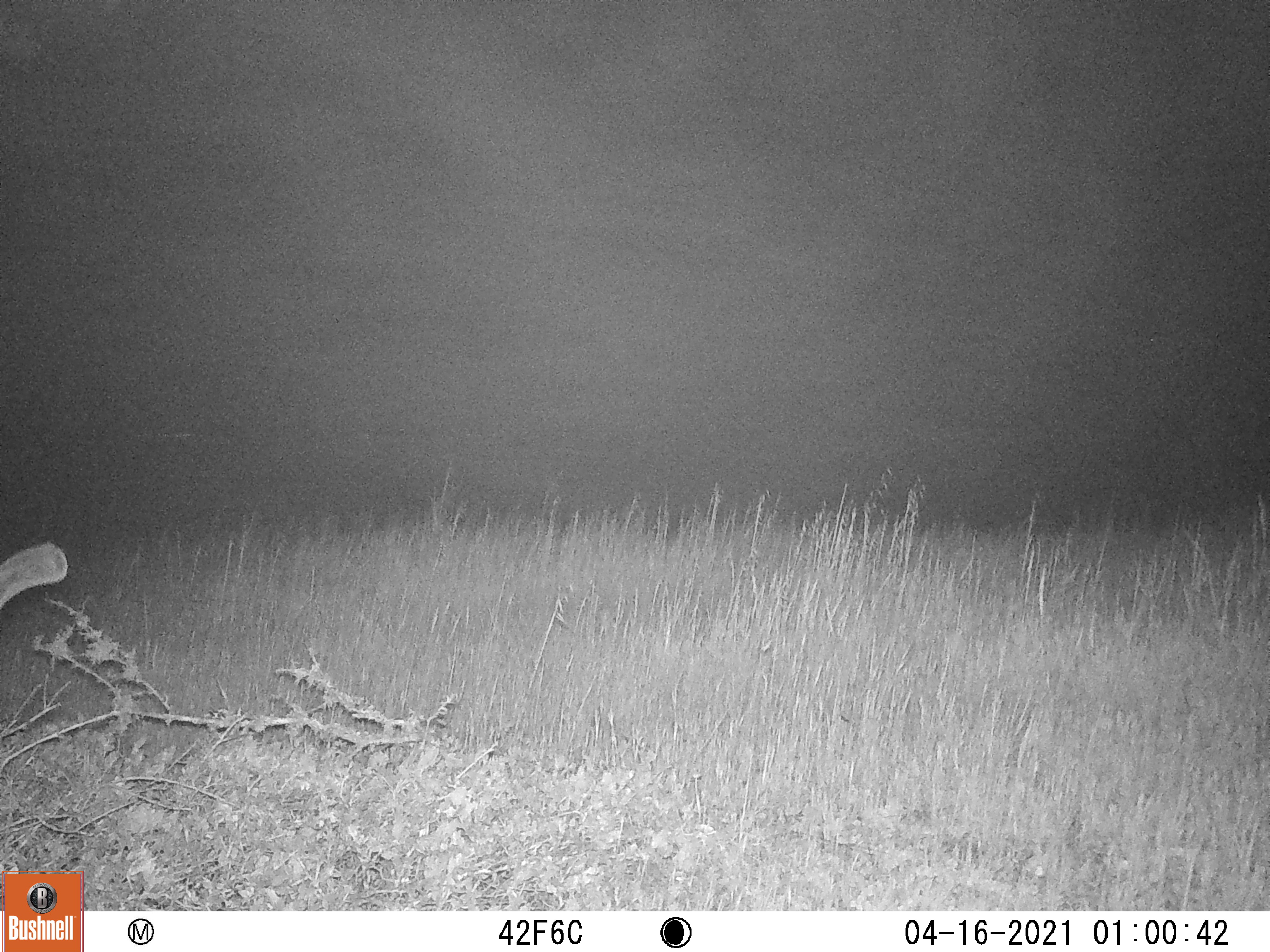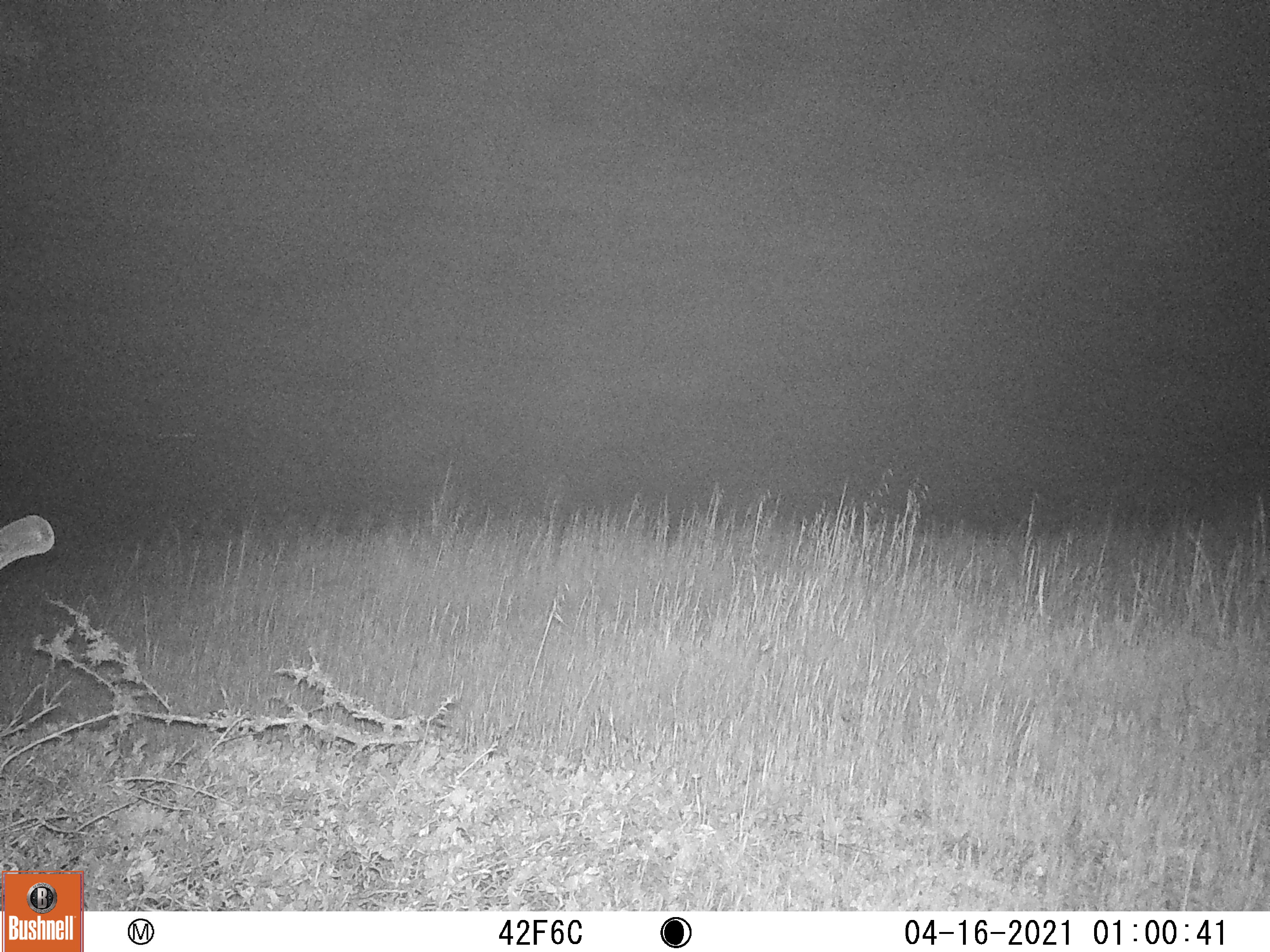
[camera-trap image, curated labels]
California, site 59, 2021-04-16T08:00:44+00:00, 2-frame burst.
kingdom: Animalia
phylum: Chordata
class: Mammalia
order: Artiodactyla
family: Cervidae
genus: Odocoileus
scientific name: Odocoileus hemionus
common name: mule deer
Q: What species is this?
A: Mule deer (Odocoileus hemionus).